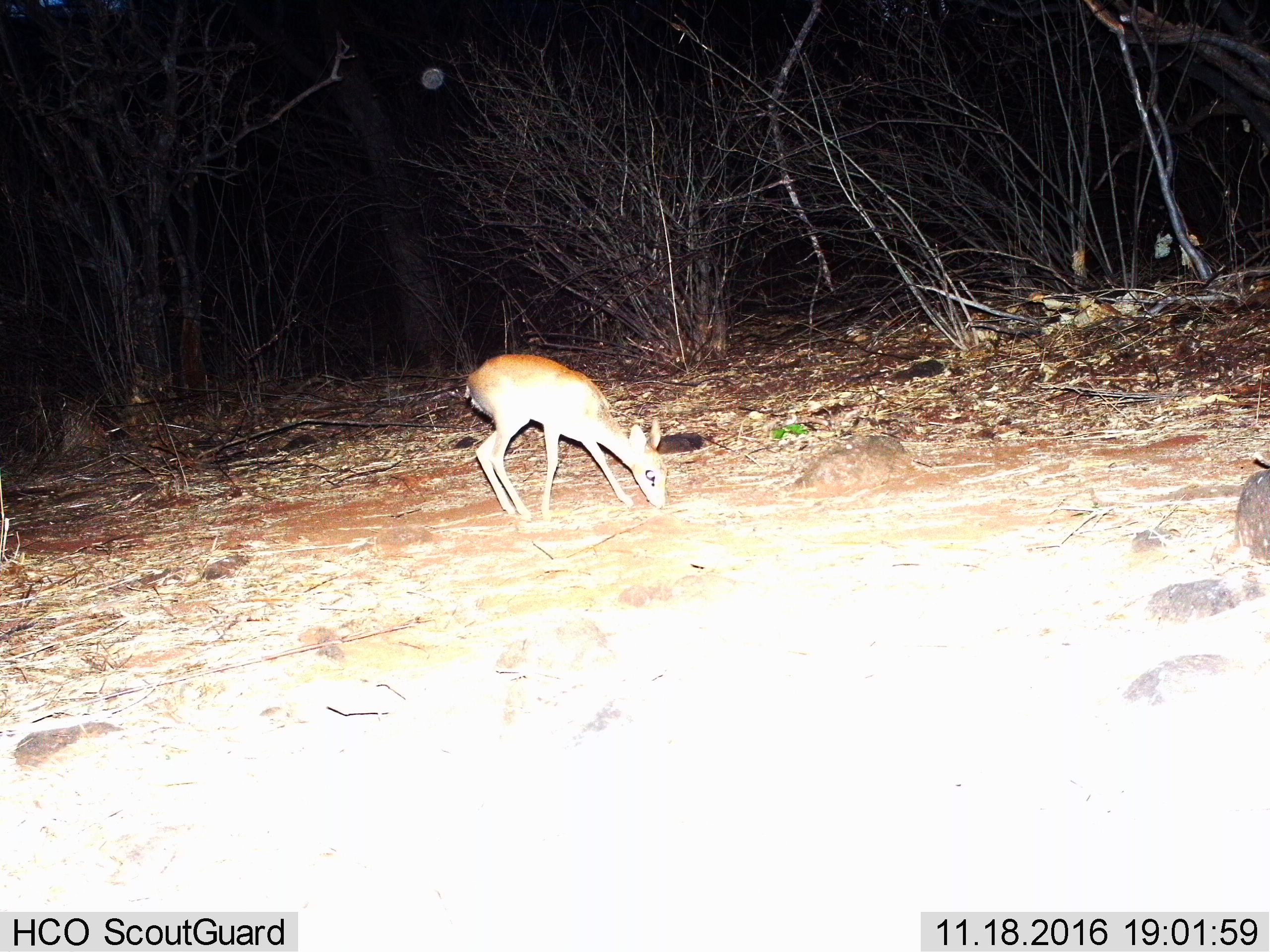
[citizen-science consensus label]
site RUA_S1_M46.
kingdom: Animalia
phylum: Chordata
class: Mammalia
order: Artiodactyla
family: Bovidae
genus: Madoqua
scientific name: Madoqua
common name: dik-dik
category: dikdik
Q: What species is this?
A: Dikdik (dik-dik) (Madoqua).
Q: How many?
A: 1.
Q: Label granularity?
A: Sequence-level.